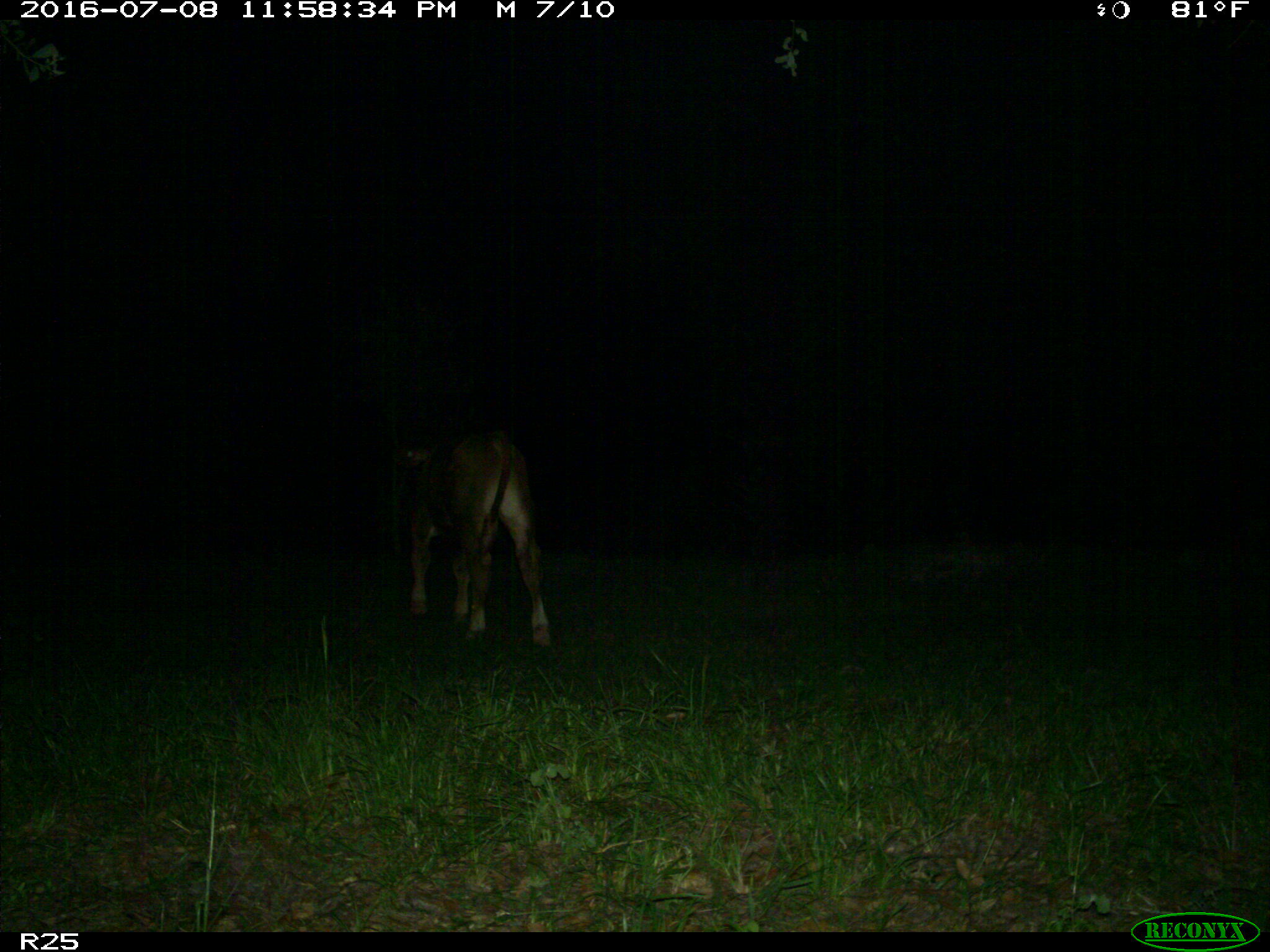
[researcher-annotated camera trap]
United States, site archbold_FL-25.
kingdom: Animalia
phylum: Chordata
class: Mammalia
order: Artiodactyla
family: Bovidae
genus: Bos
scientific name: Bos taurus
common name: domestic cow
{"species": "Bos taurus (domestic cow)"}